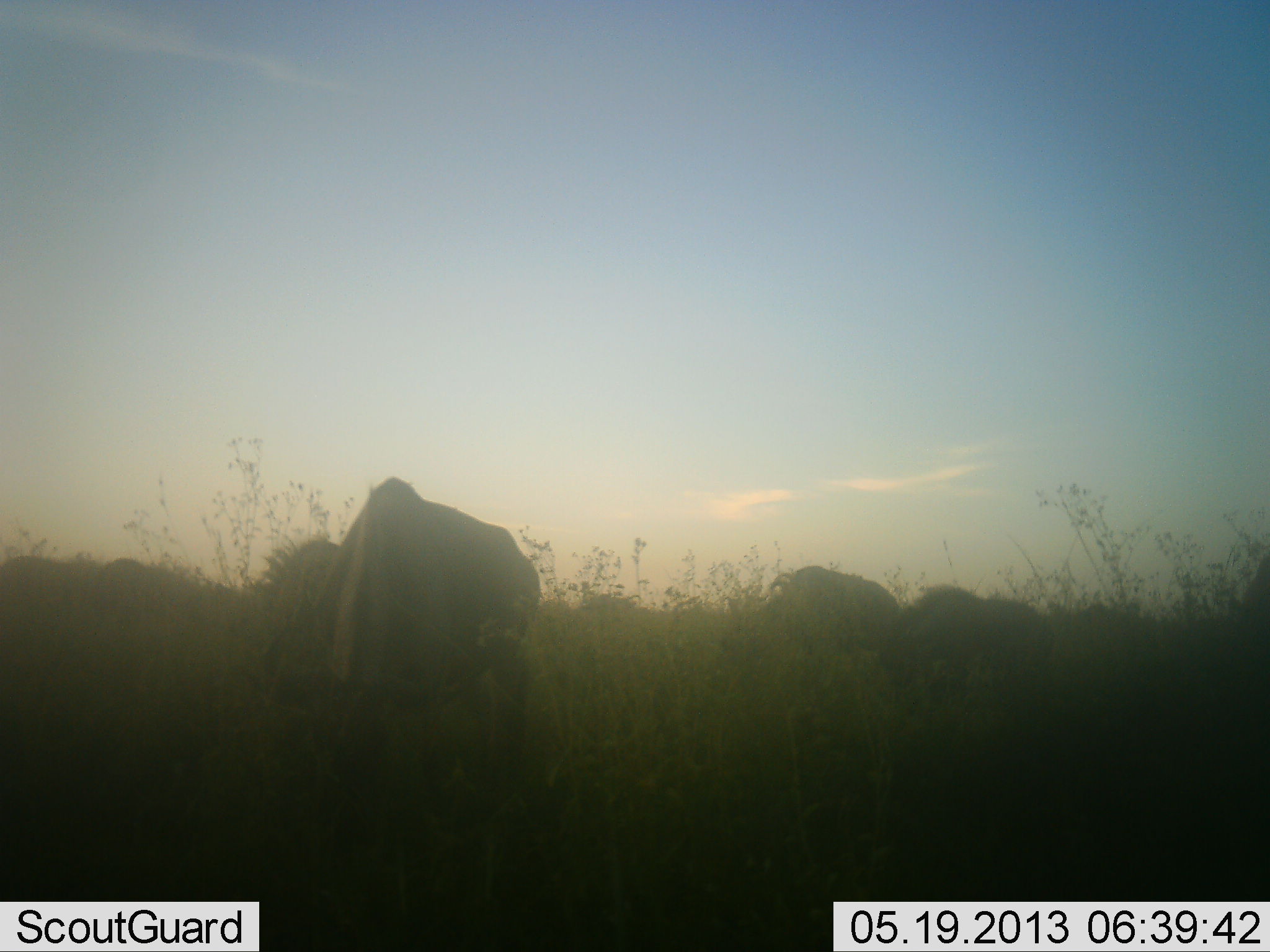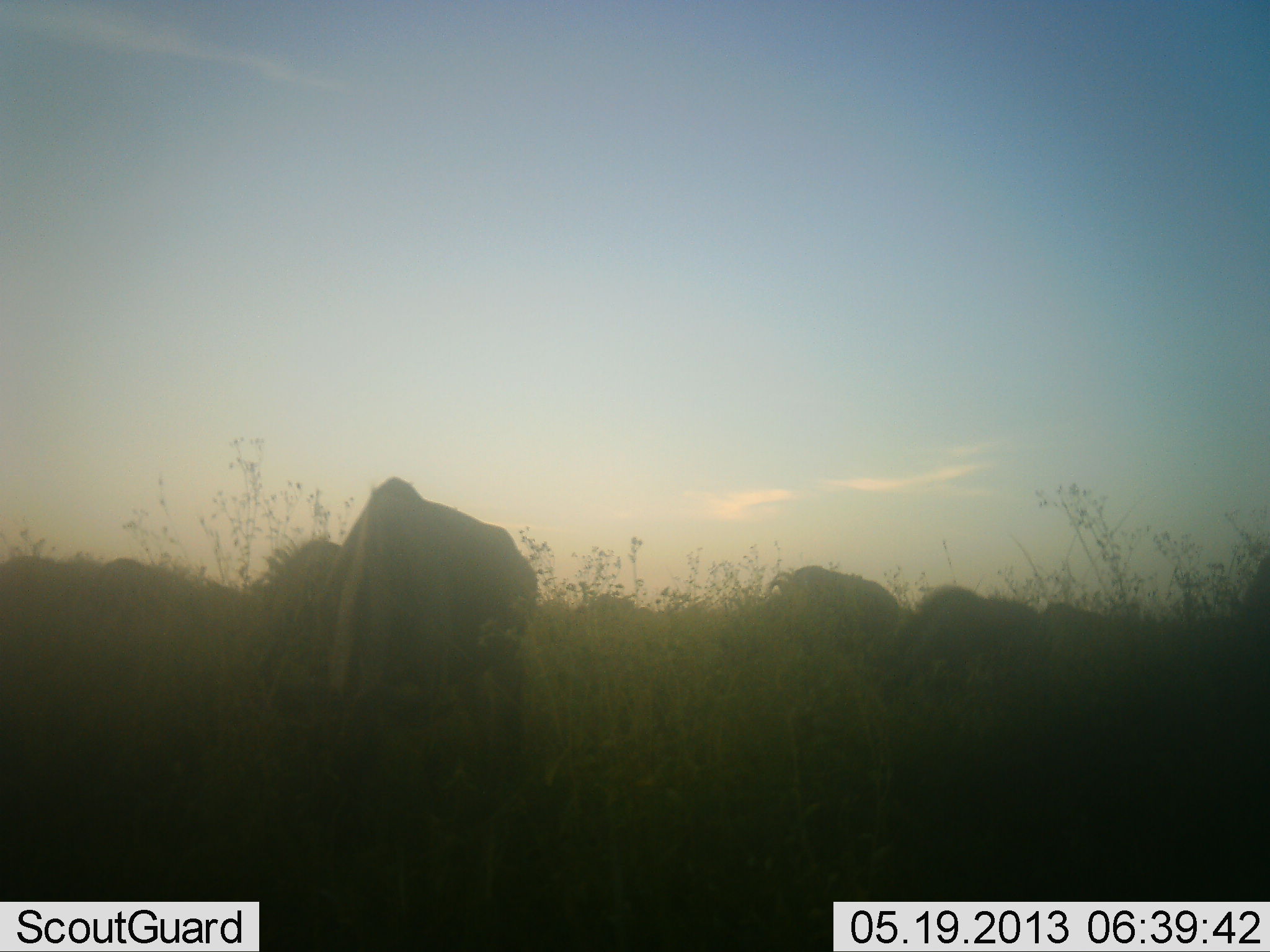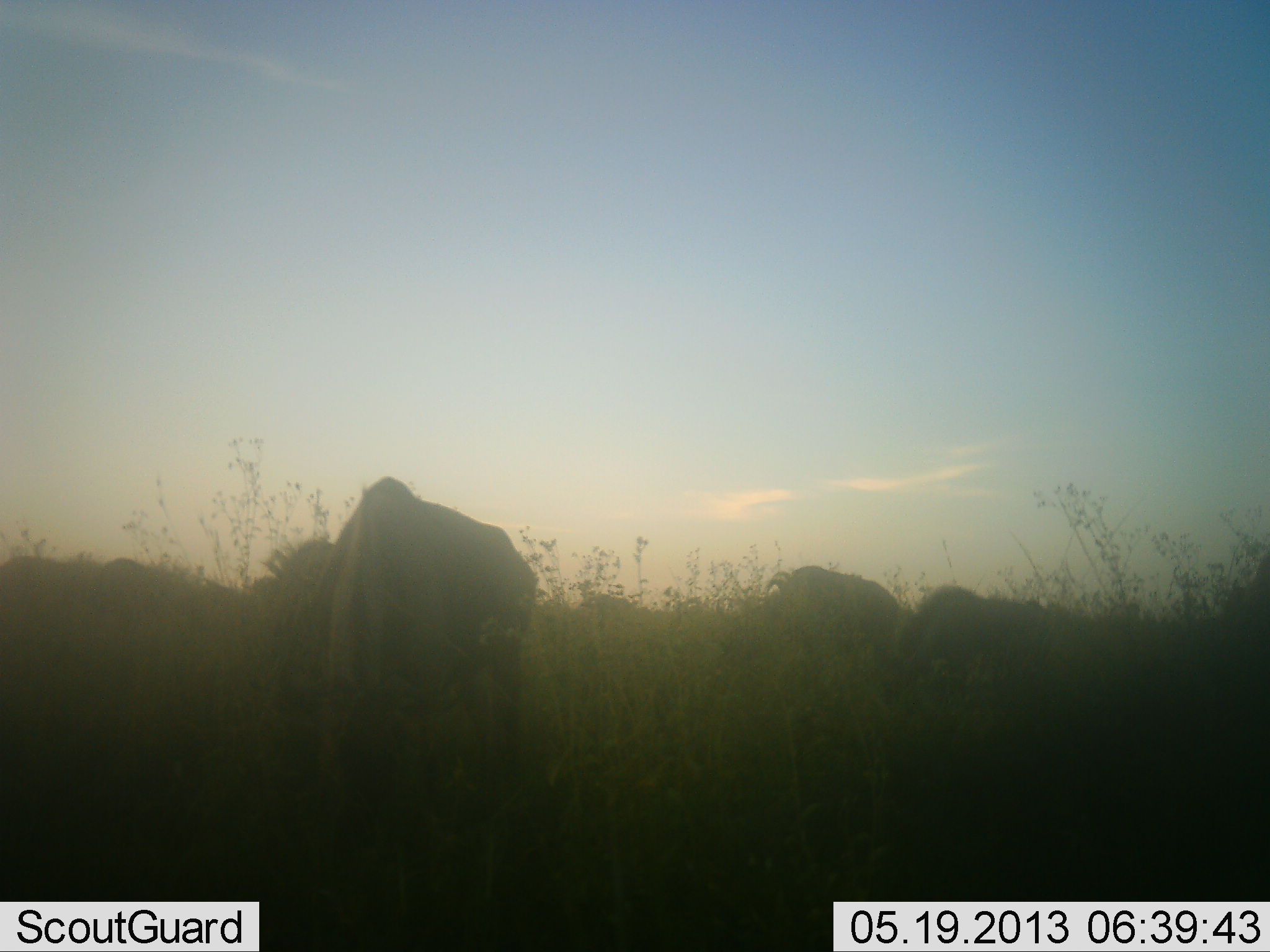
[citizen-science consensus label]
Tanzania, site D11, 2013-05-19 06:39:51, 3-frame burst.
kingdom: Animalia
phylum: Chordata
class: Mammalia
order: Artiodactyla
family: Bovidae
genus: Connochaetes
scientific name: Connochaetes taurinus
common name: blue wildebeest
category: wildebeest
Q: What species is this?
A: Wildebeest (blue wildebeest) (Connochaetes taurinus).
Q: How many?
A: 7.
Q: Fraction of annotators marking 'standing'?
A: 29%.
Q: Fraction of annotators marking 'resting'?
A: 0%.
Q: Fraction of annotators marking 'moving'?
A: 17%.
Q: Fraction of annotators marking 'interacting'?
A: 0%.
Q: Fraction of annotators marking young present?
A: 4%.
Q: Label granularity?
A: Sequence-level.